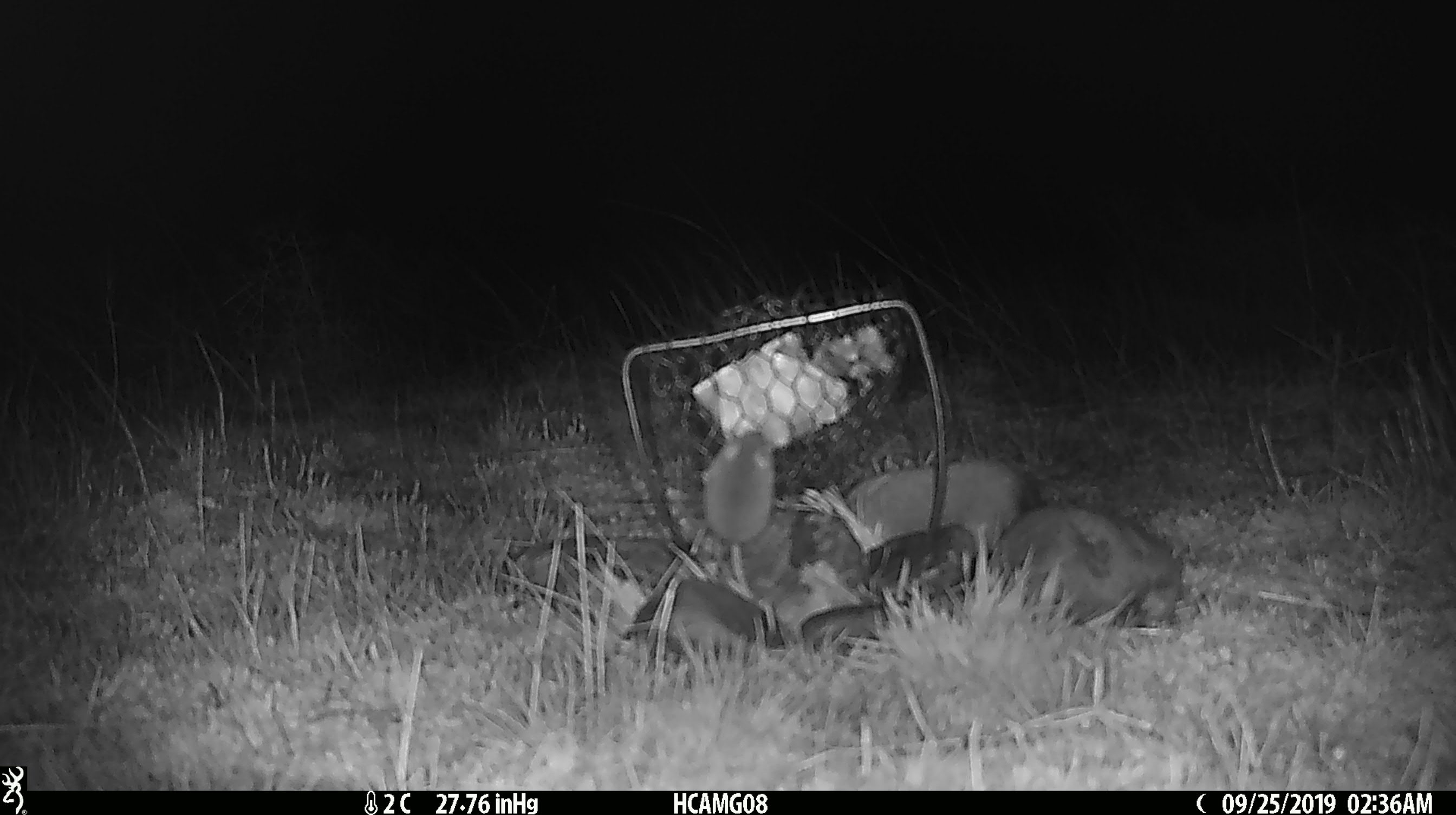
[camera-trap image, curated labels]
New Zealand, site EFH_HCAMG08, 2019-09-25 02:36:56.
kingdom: Animalia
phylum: Chordata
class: Mammalia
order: Rodentia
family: Muridae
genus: Mus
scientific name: Mus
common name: mouse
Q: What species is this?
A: Mouse (Mus).